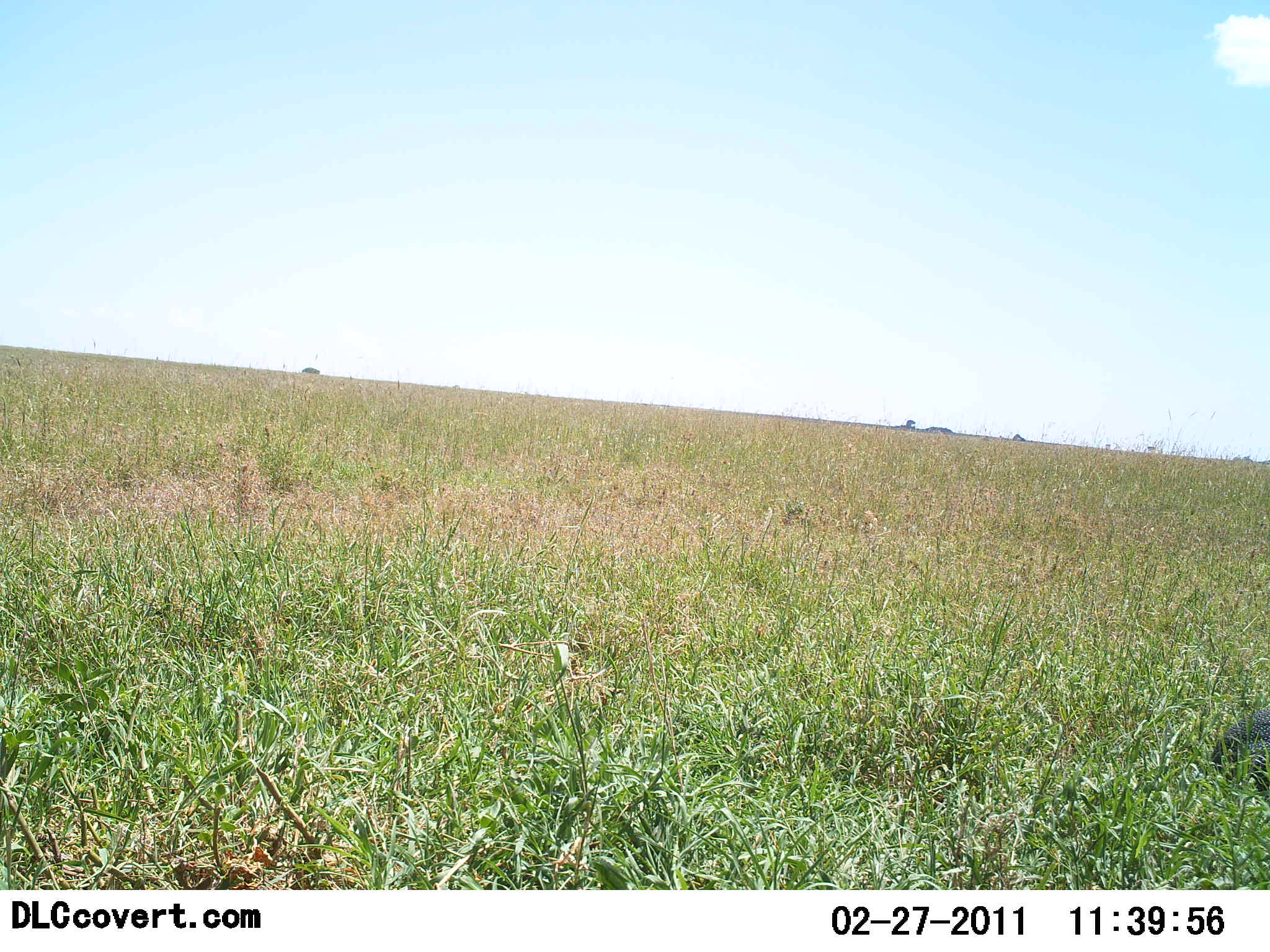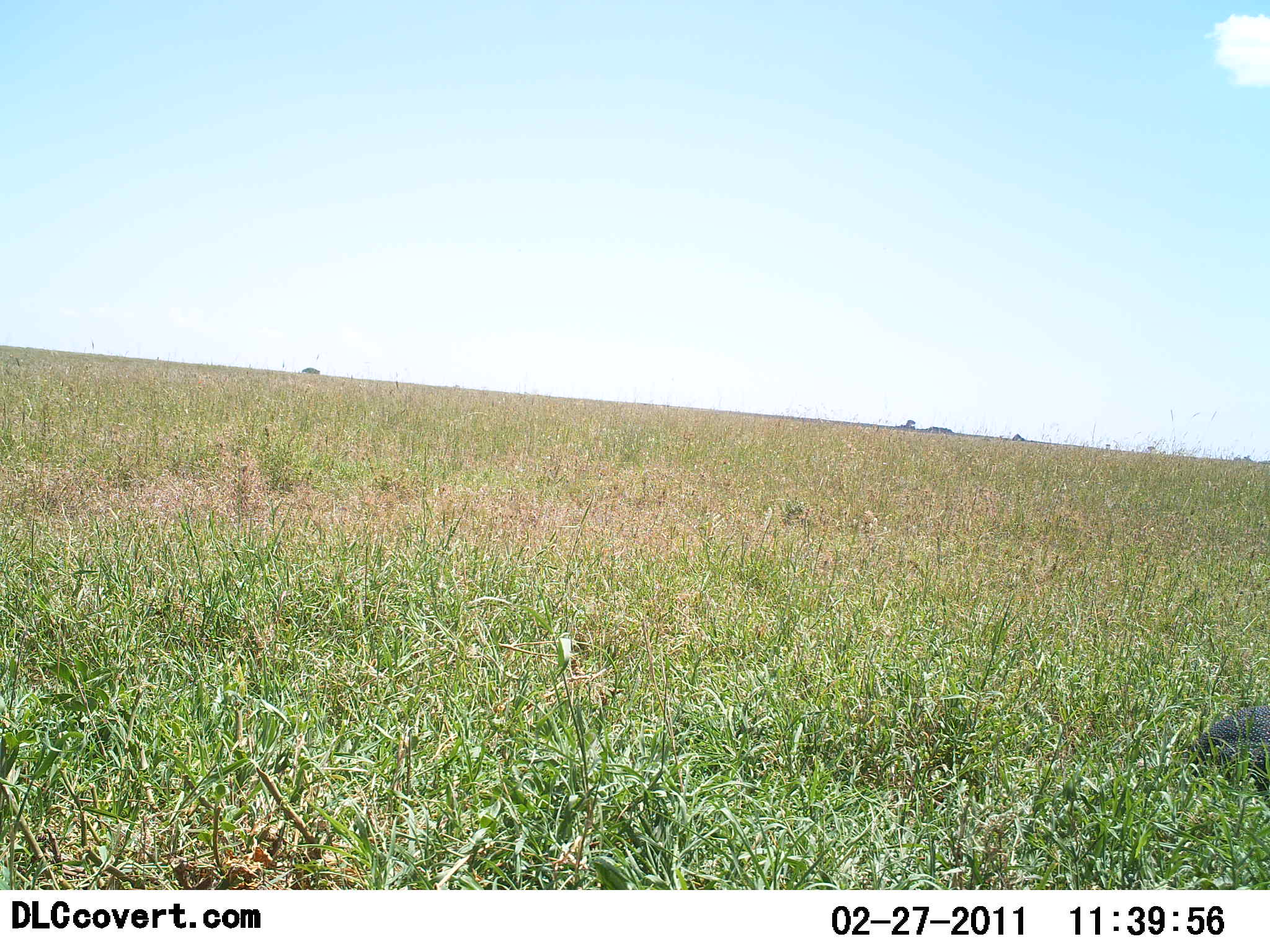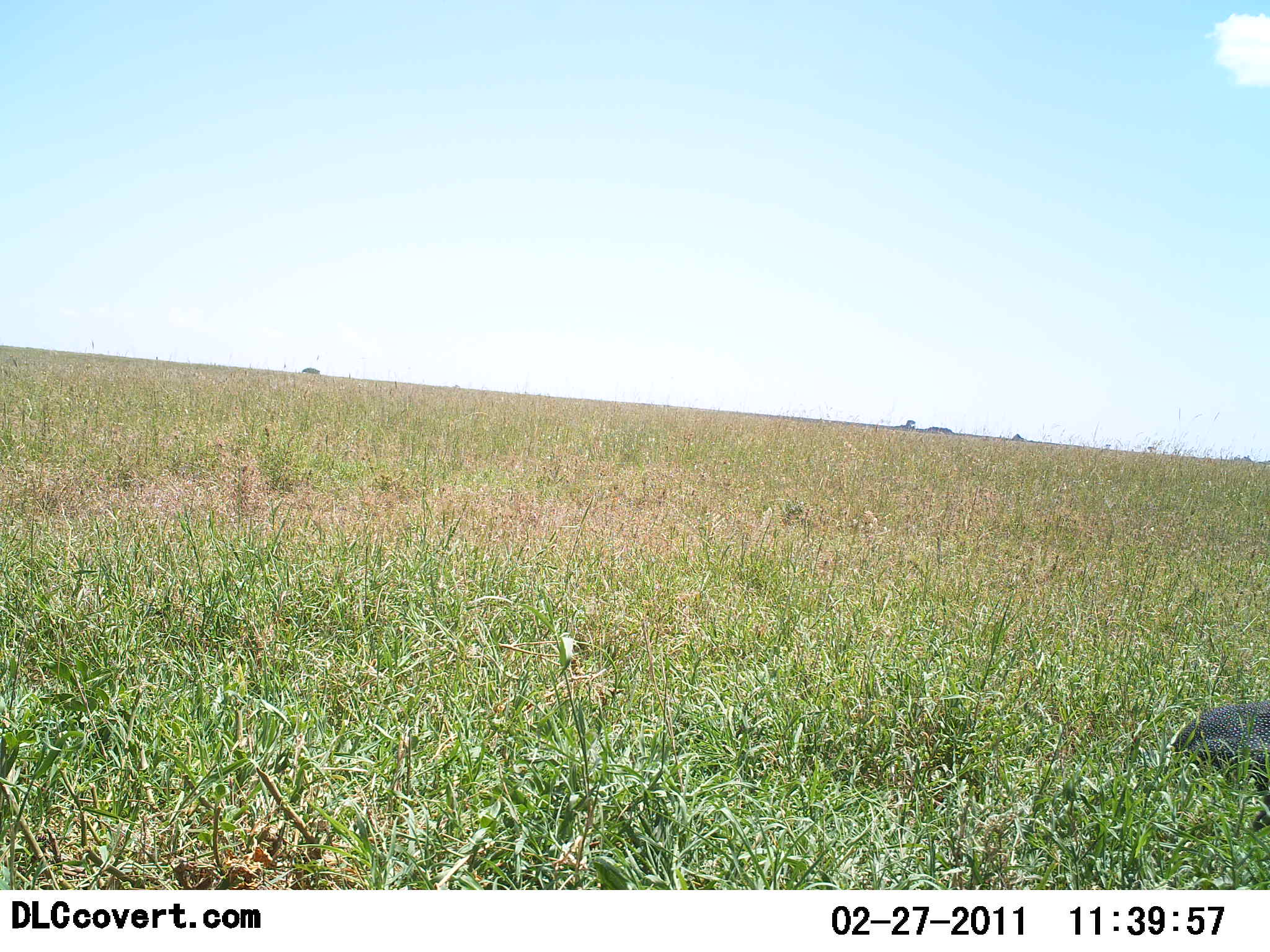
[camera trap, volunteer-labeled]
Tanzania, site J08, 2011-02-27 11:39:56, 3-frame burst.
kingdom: Animalia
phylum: Chordata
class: Aves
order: Galliformes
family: Numididae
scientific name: Numididae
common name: guinea fowl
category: guineafowl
Guineafowl (guinea fowl) (Numididae), count 1. Behavior (volunteer vote fractions): standing 17%, resting 0%, moving 83%, interacting 0%. Young present (vote fraction): 0%. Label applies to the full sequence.